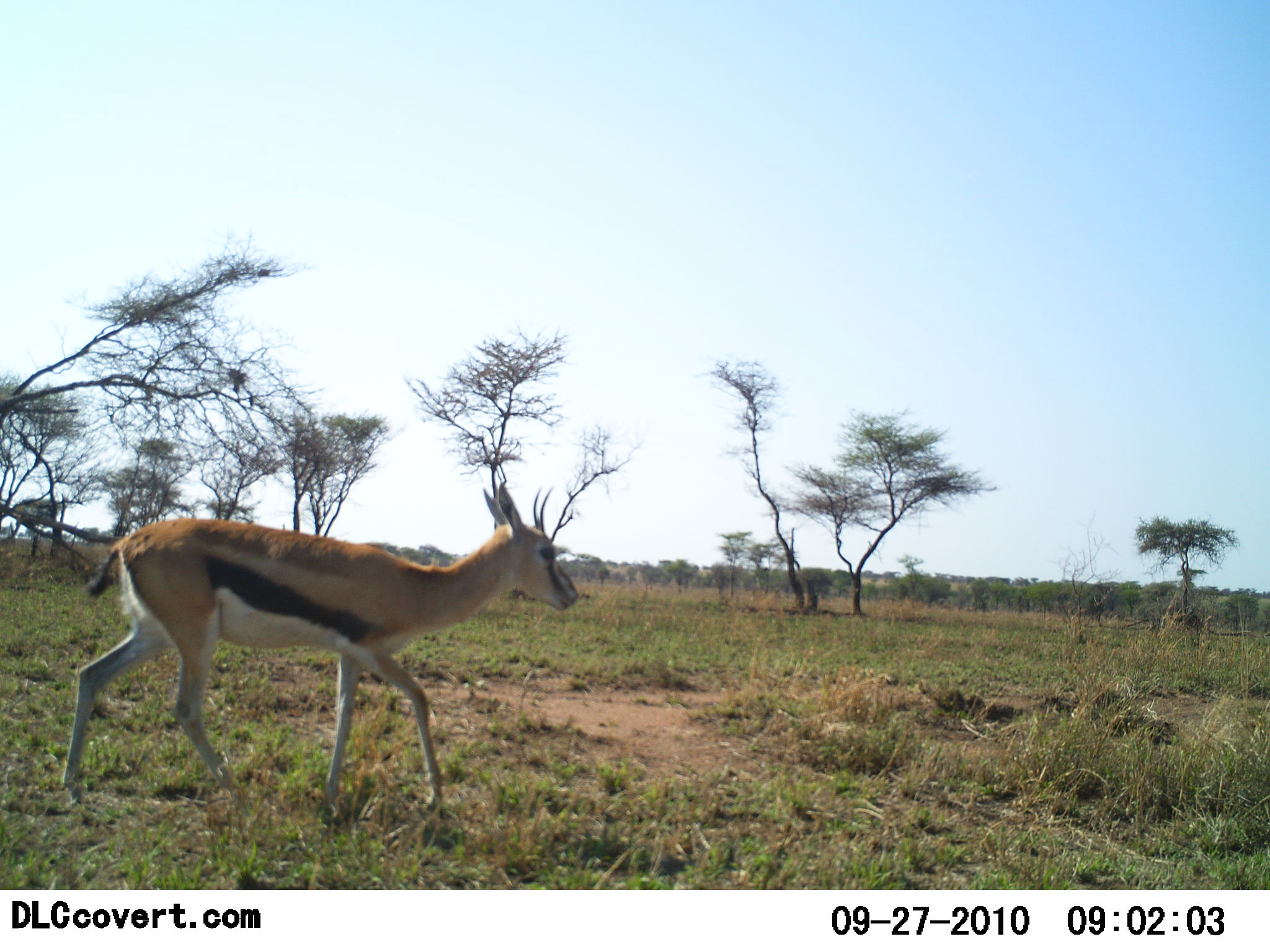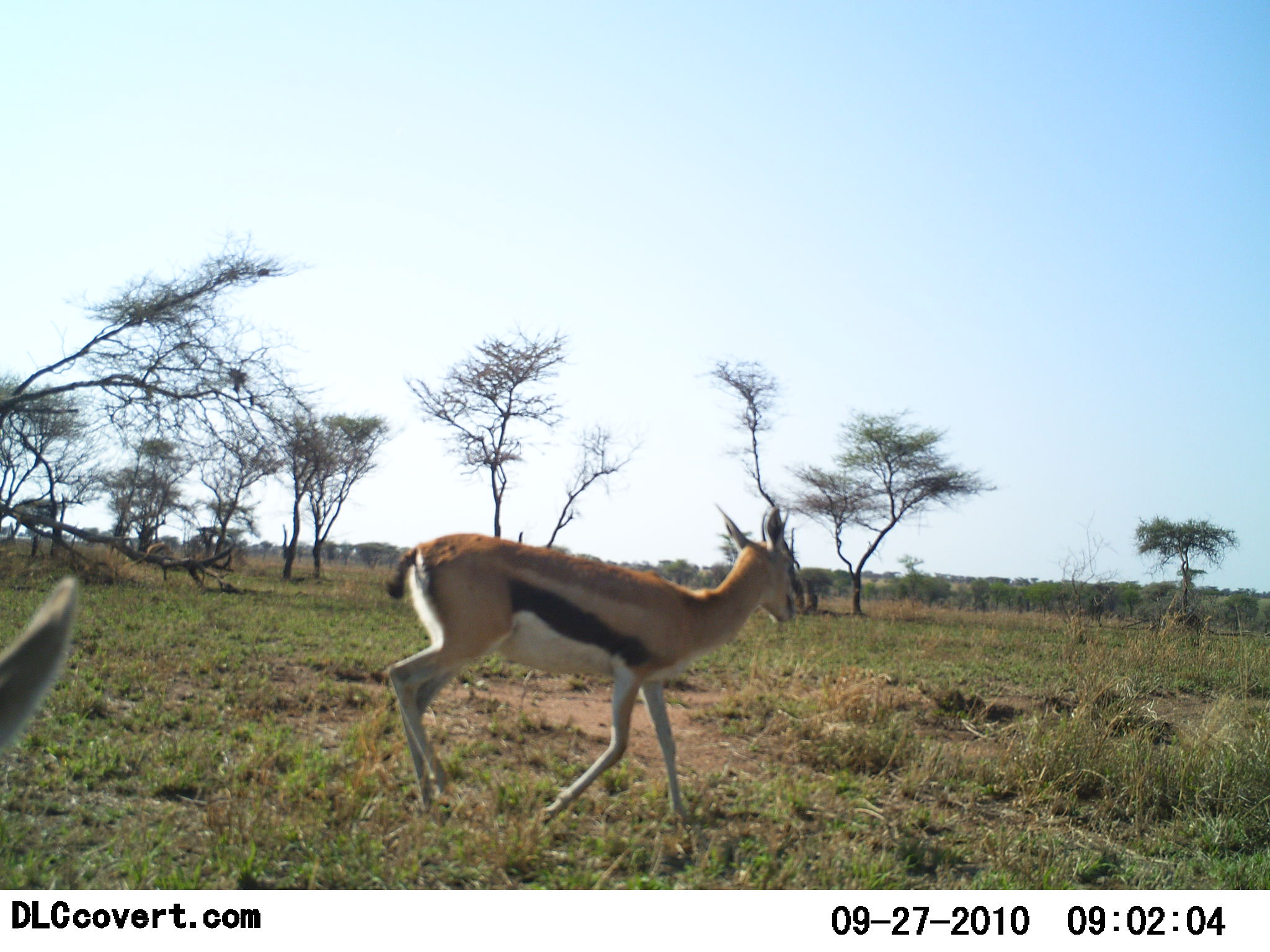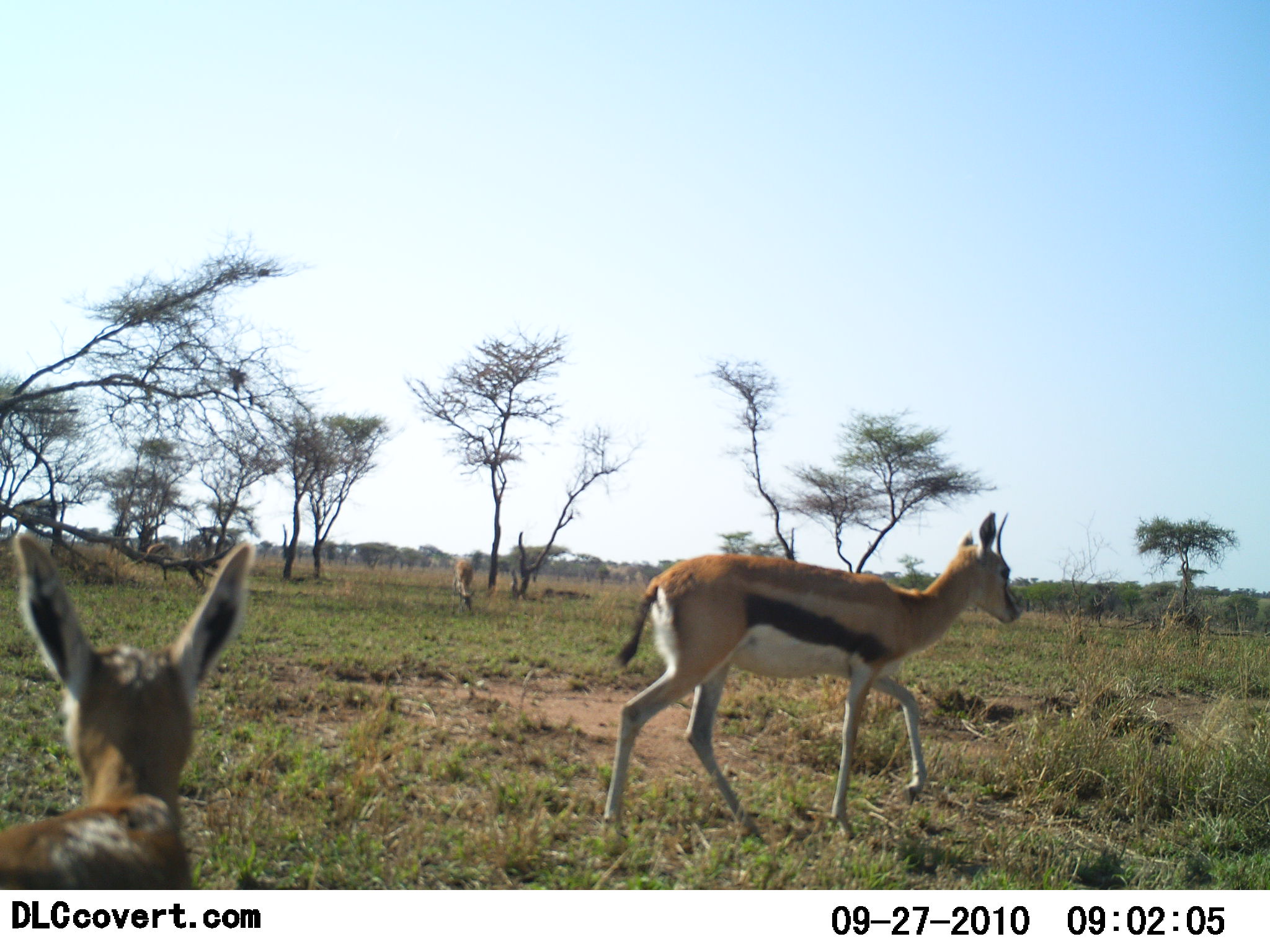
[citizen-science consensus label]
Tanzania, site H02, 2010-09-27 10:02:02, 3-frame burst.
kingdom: Animalia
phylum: Chordata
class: Mammalia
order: Artiodactyla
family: Bovidae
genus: Eudorcas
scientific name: Eudorcas thomsonii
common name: thomson's gazelle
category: gazellethomsons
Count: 2.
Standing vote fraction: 0%.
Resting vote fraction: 0%.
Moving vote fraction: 100%.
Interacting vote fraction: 0%.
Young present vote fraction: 13%.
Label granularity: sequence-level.